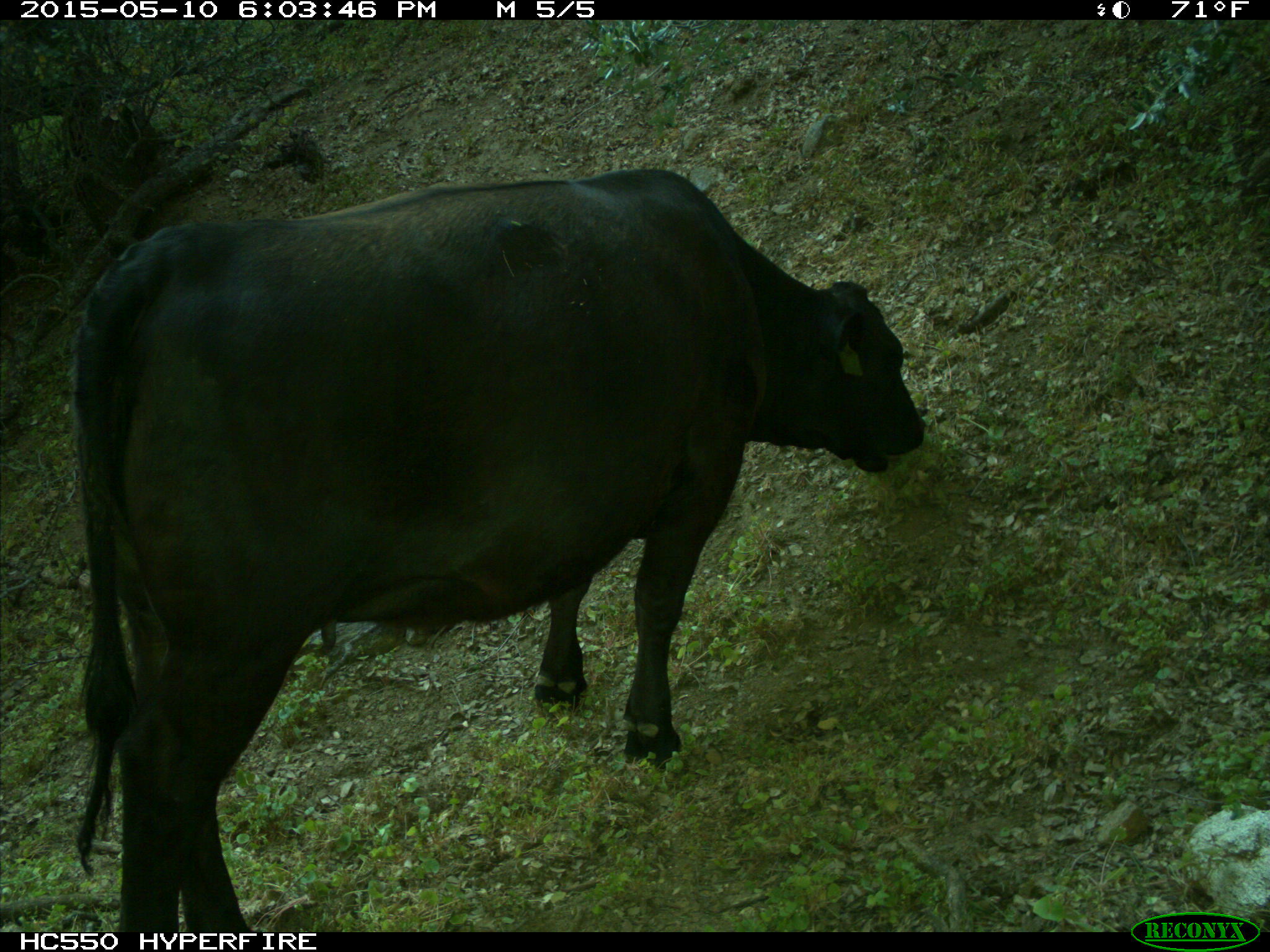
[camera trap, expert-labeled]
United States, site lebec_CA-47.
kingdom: Animalia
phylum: Chordata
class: Mammalia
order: Artiodactyla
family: Bovidae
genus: Bos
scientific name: Bos taurus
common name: domestic cow